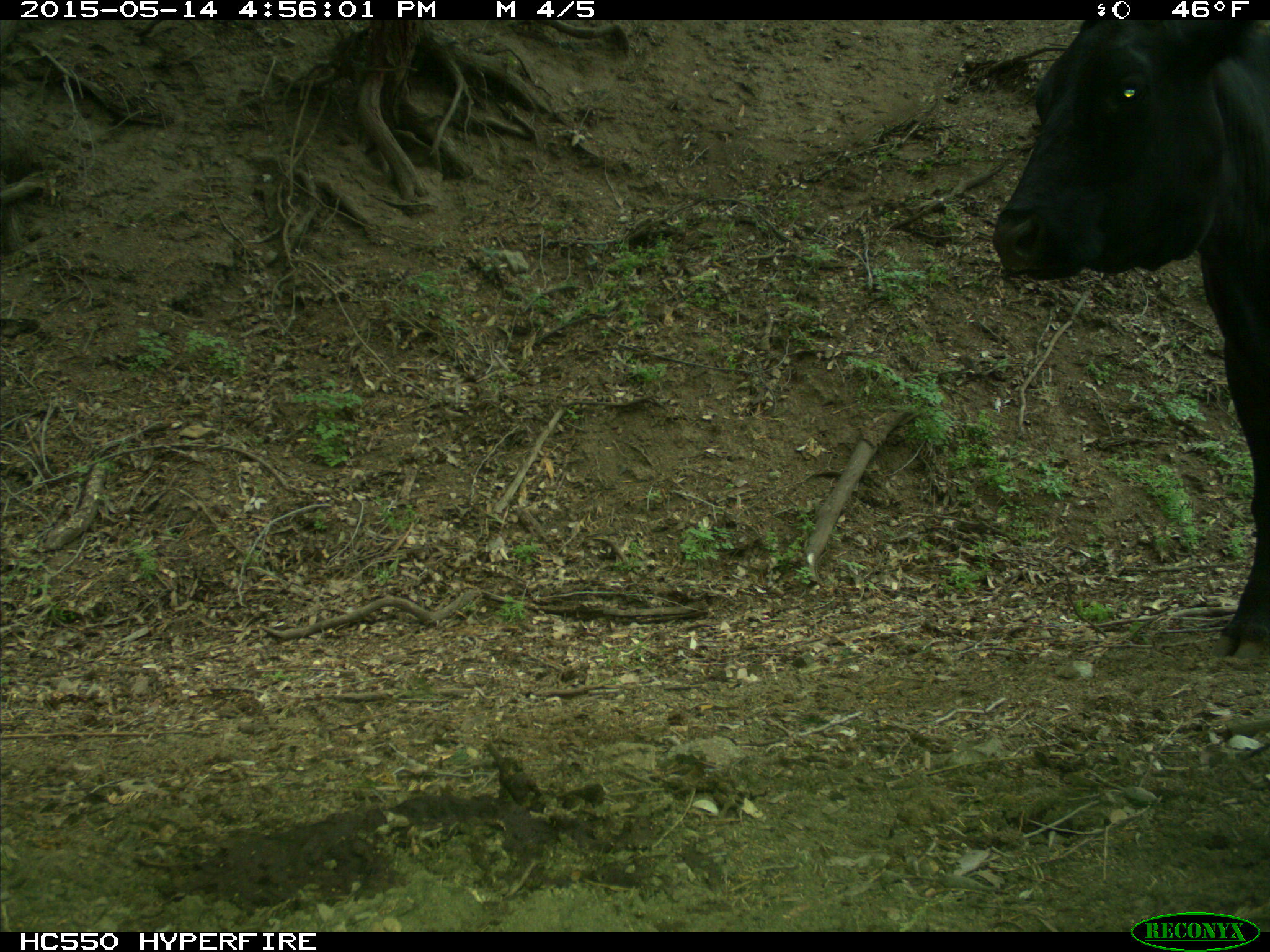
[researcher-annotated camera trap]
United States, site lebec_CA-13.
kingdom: Animalia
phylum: Chordata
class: Mammalia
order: Artiodactyla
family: Bovidae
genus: Bos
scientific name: Bos taurus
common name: domestic cow